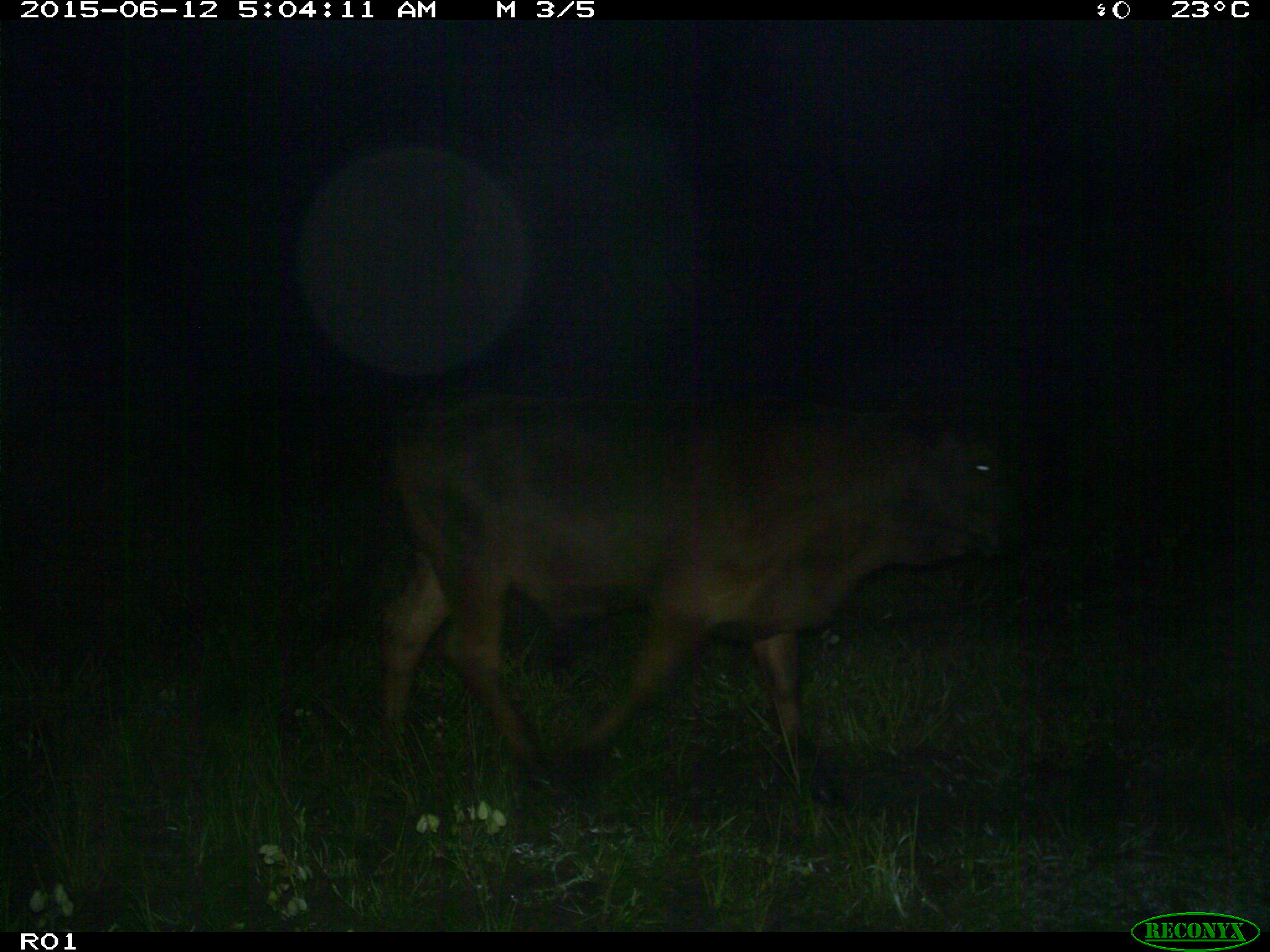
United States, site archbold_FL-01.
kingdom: Animalia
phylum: Chordata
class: Mammalia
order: Artiodactyla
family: Bovidae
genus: Bos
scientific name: Bos taurus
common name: domestic cow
Bos taurus (domestic cow).